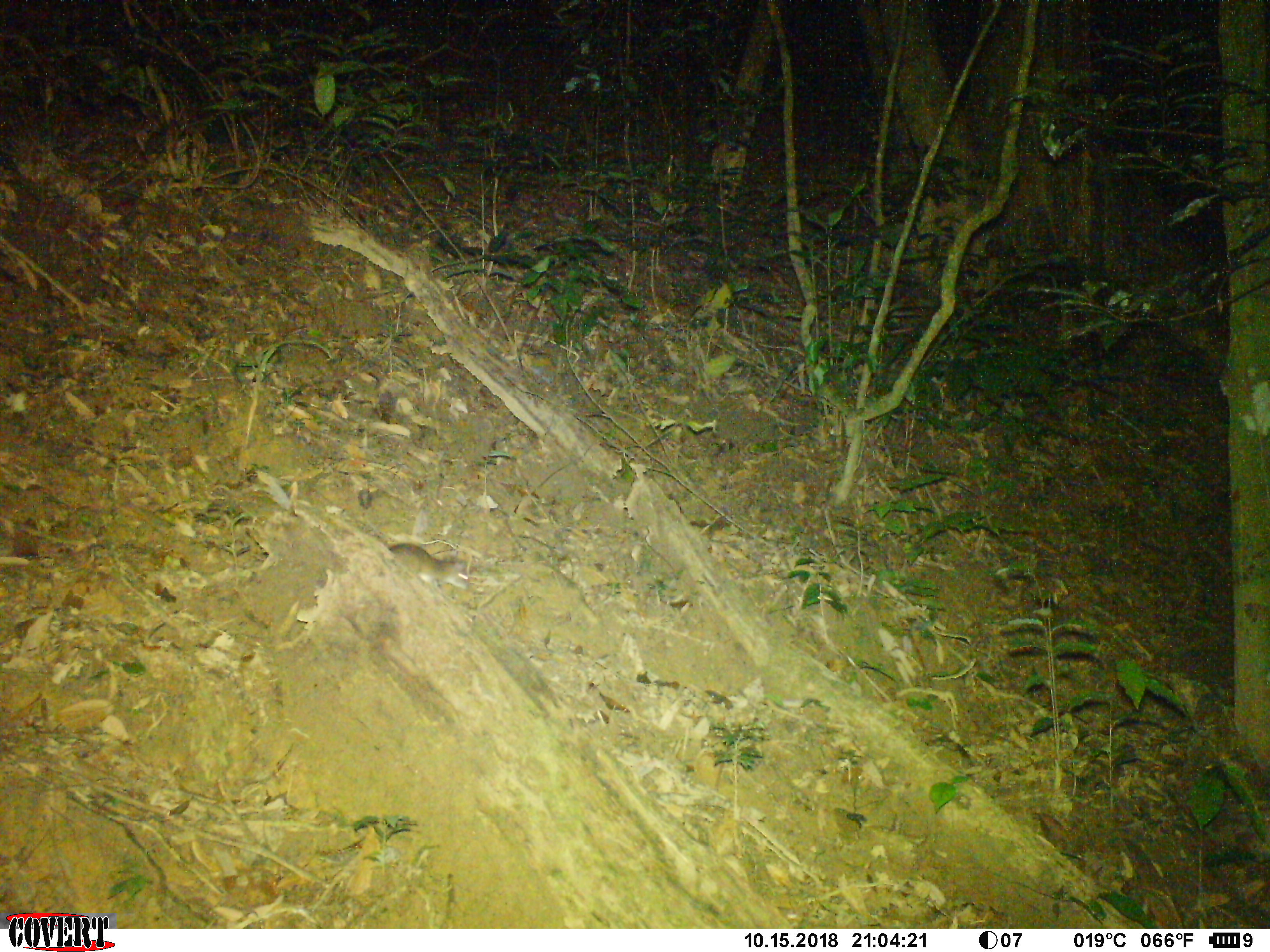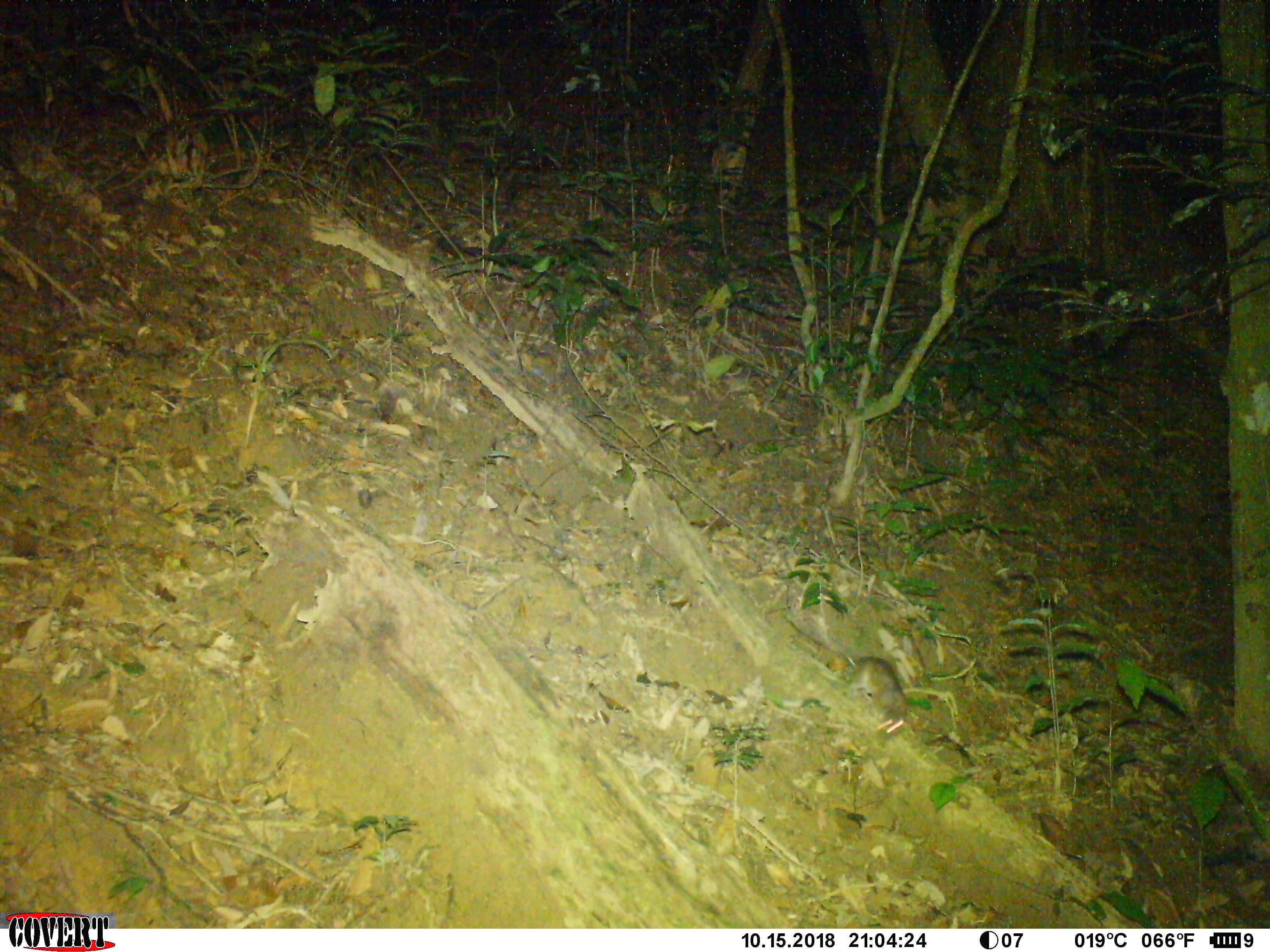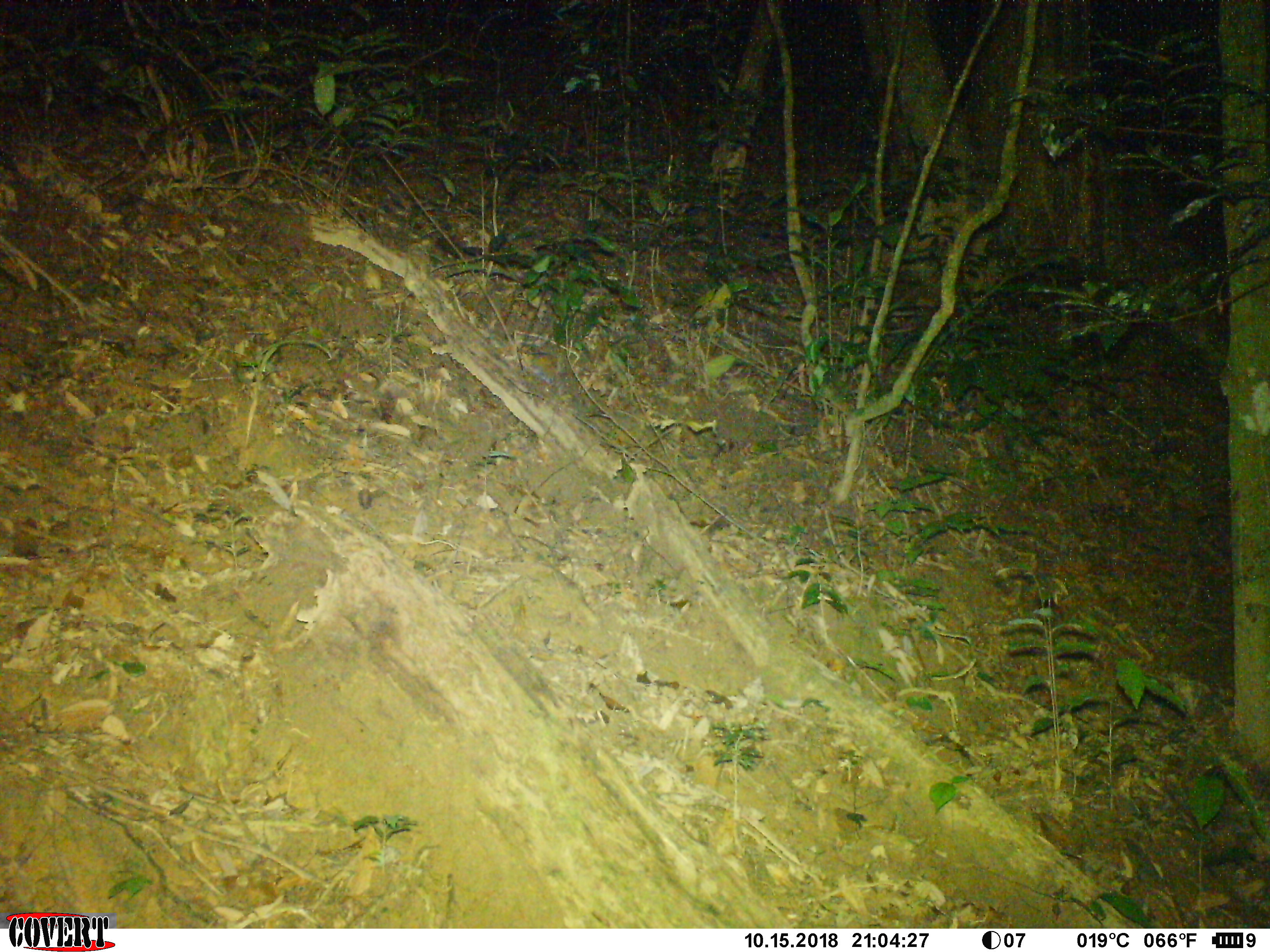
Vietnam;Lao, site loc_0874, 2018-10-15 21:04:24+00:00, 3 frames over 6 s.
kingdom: Animalia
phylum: Chordata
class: Mammalia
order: Rodentia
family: Muridae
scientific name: Muridae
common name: old-world mice and rats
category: unidentified murid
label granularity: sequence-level